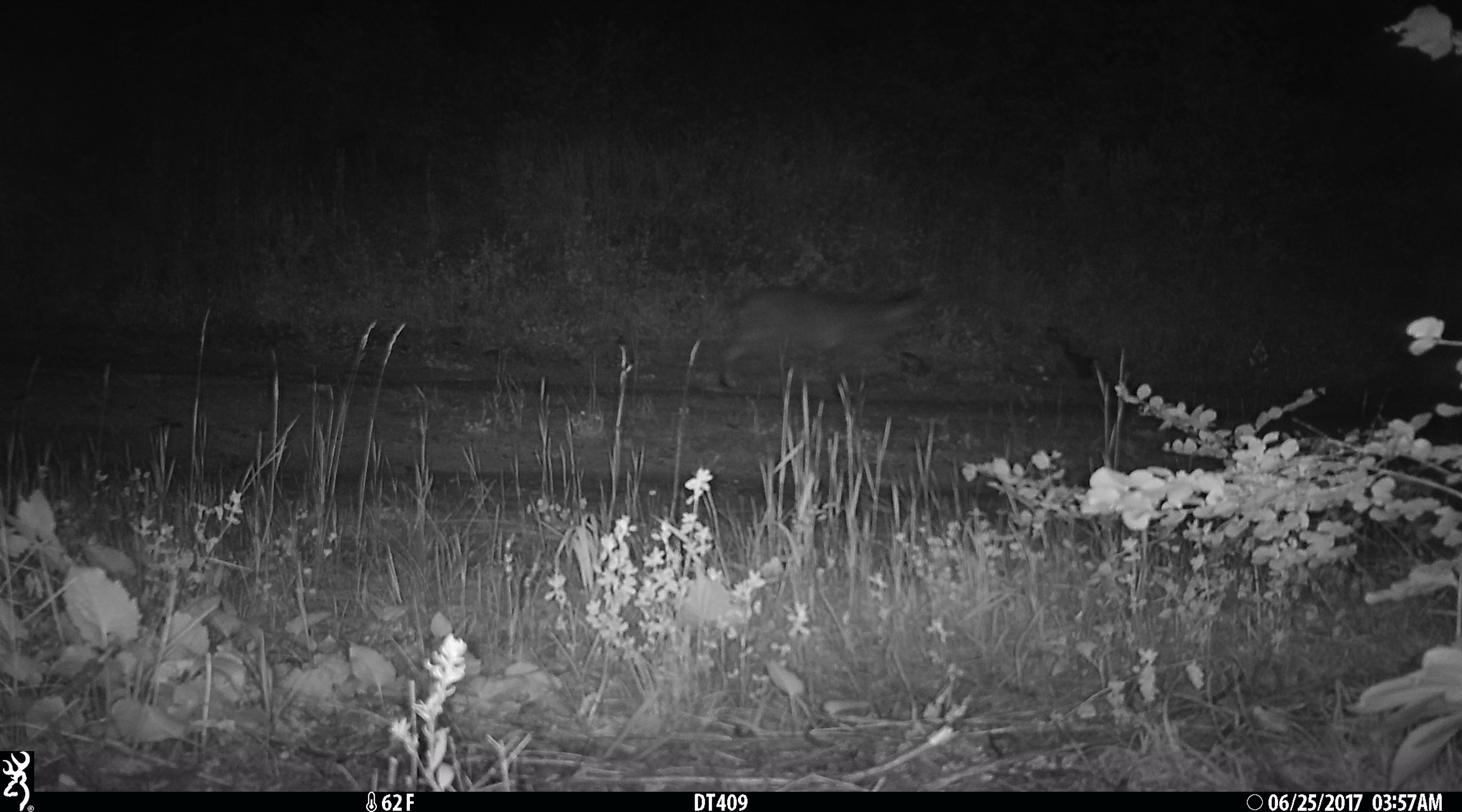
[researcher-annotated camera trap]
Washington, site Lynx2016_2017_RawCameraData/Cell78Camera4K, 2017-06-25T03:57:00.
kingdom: Animalia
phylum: Chordata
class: Mammalia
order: Carnivora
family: Felidae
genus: Lynx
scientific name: Lynx rufus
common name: bobcat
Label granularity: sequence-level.